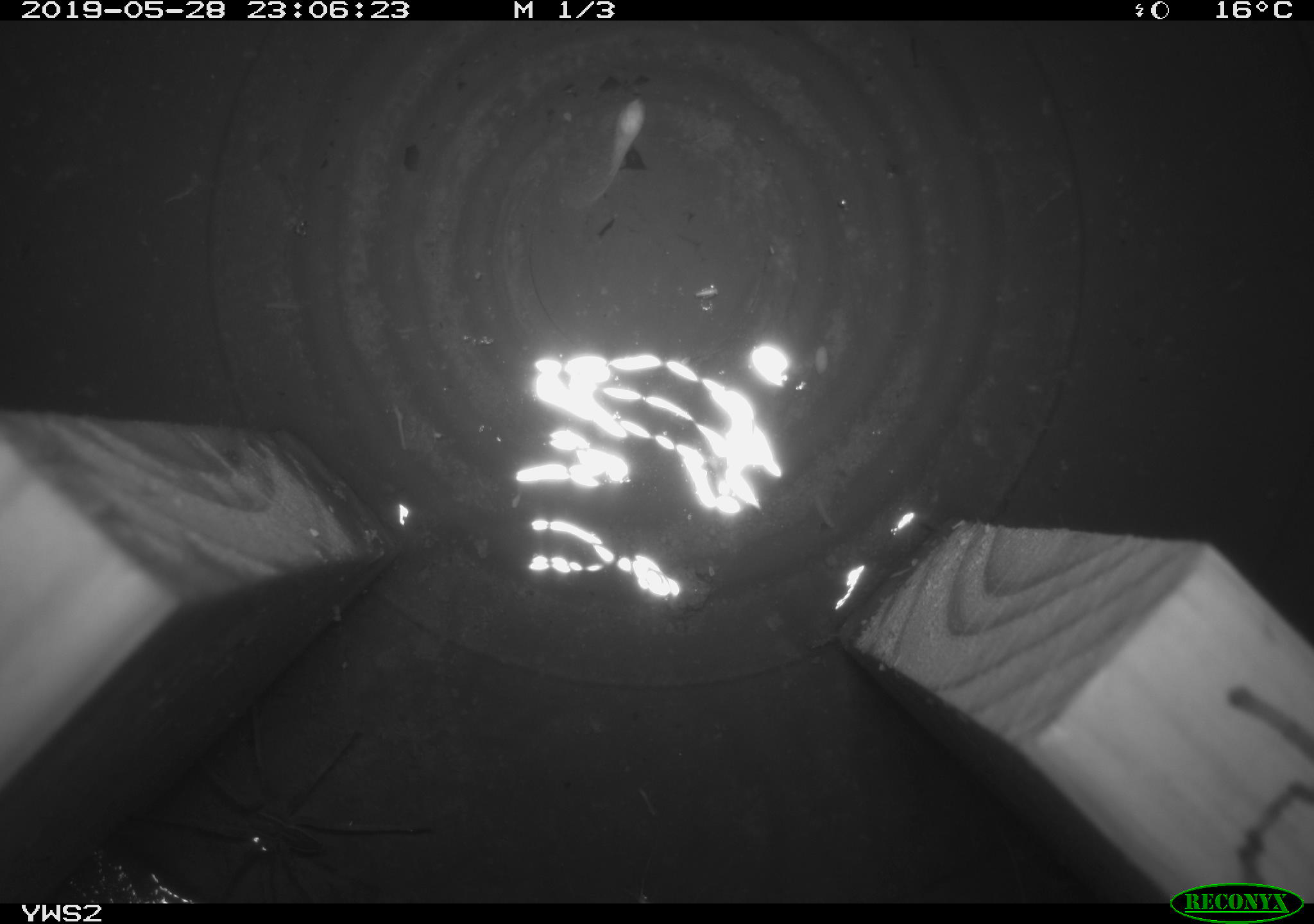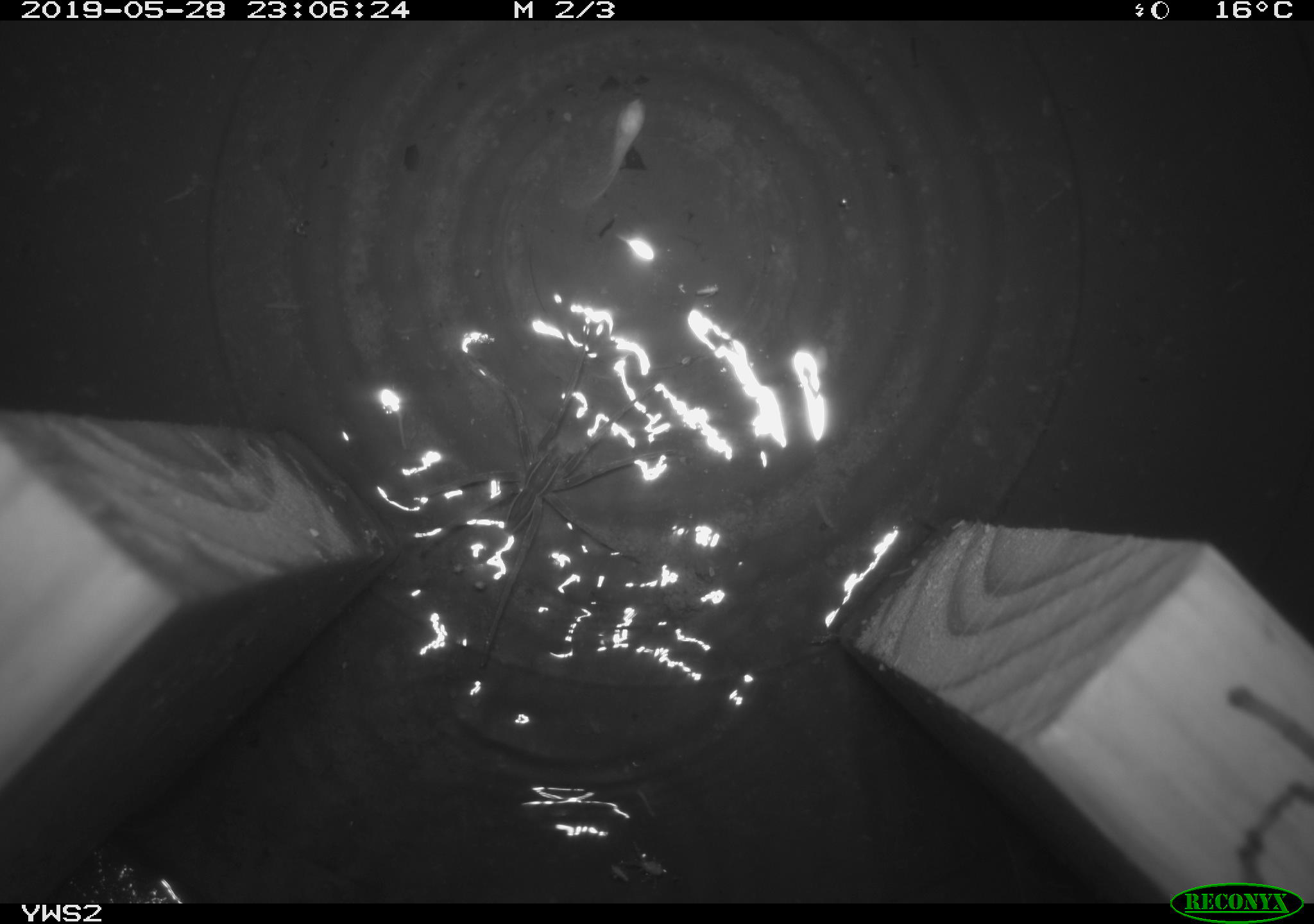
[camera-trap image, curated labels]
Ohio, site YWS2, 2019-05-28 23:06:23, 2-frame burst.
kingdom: Animalia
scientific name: Animalia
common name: animal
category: invertebrate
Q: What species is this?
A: Invertebrate (animal) (Animalia).